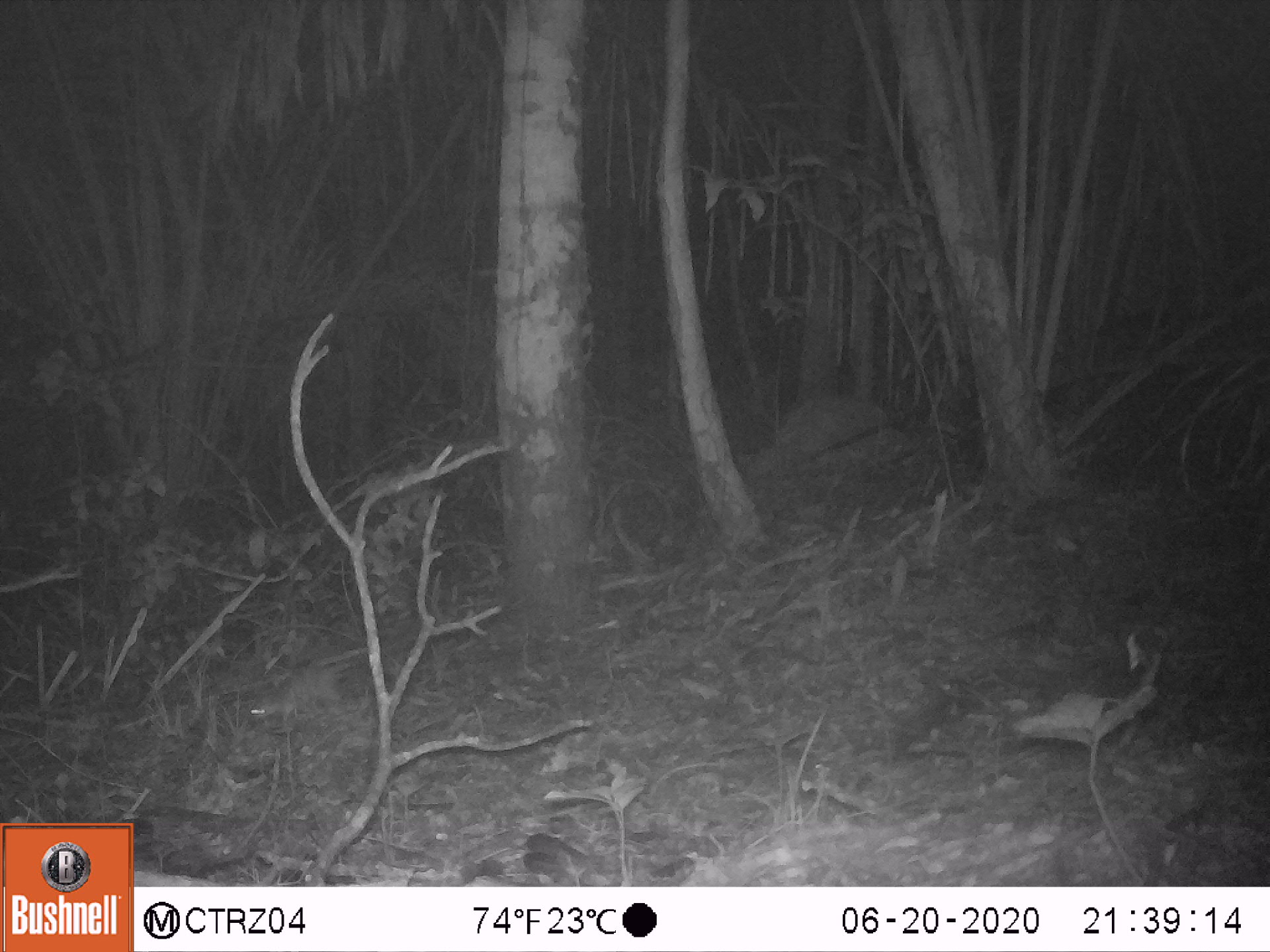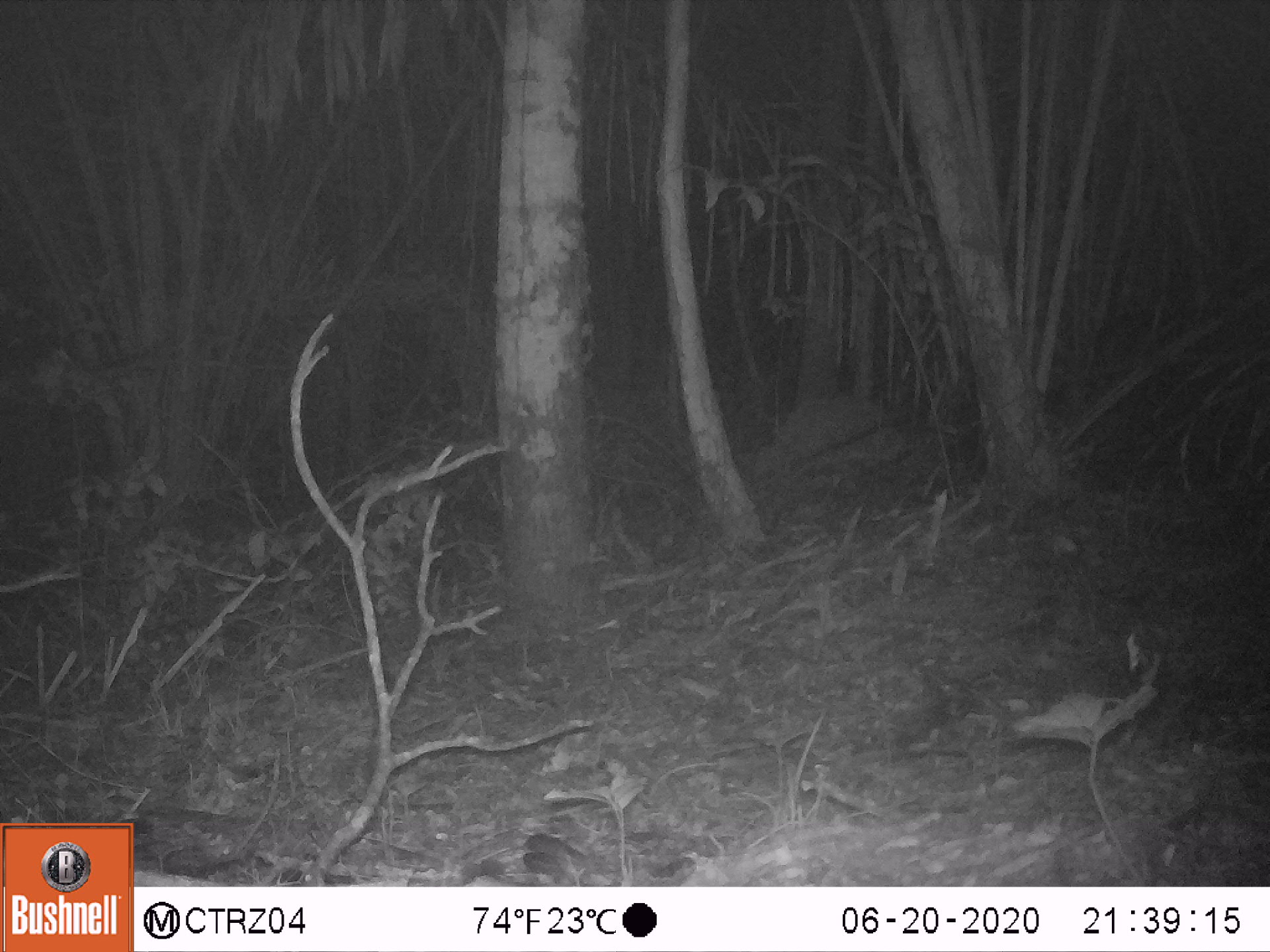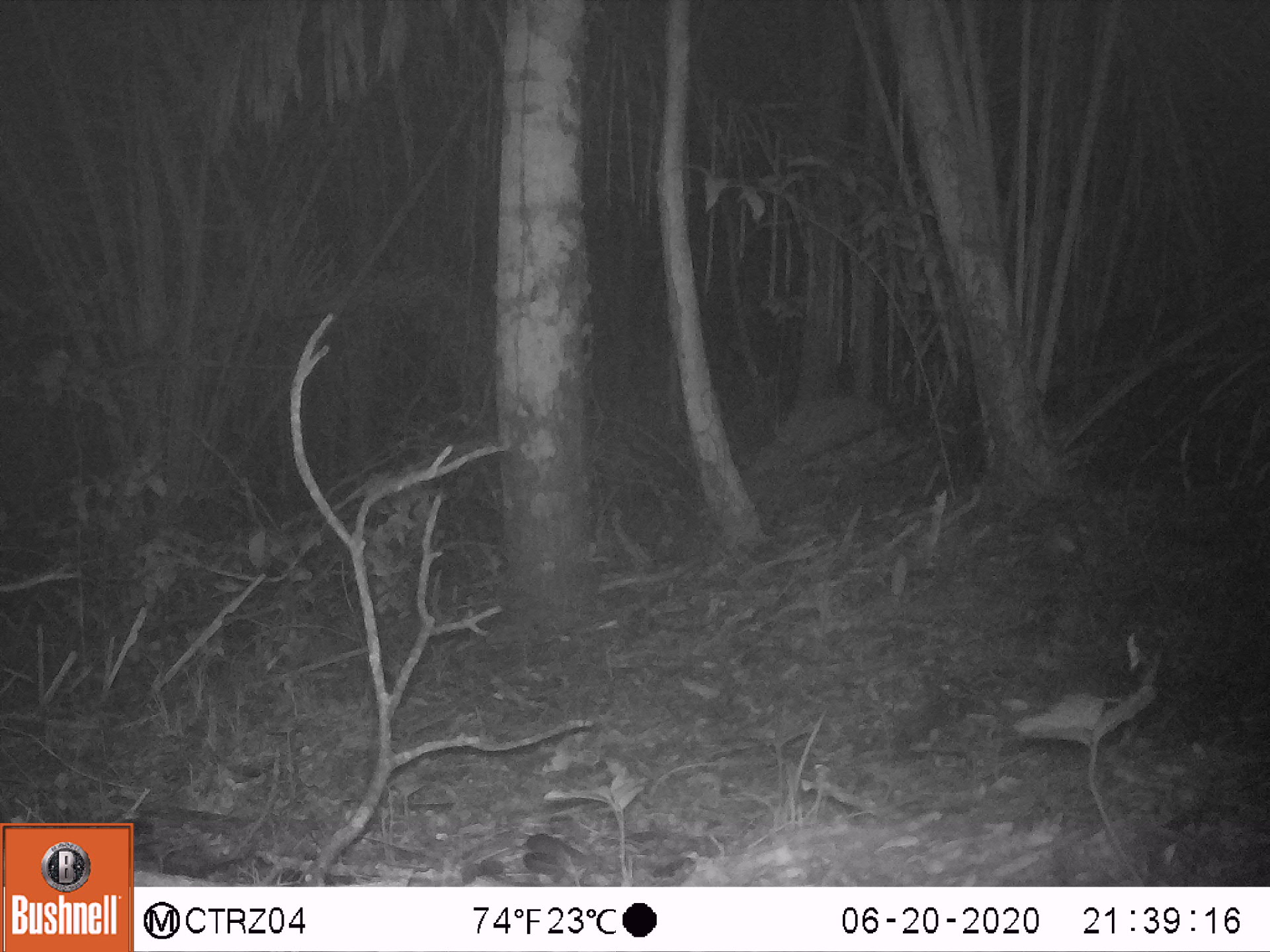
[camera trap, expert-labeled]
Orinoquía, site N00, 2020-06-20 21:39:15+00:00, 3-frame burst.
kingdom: Animalia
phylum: Chordata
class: Mammalia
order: Rodentia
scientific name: Rodentia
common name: rodent